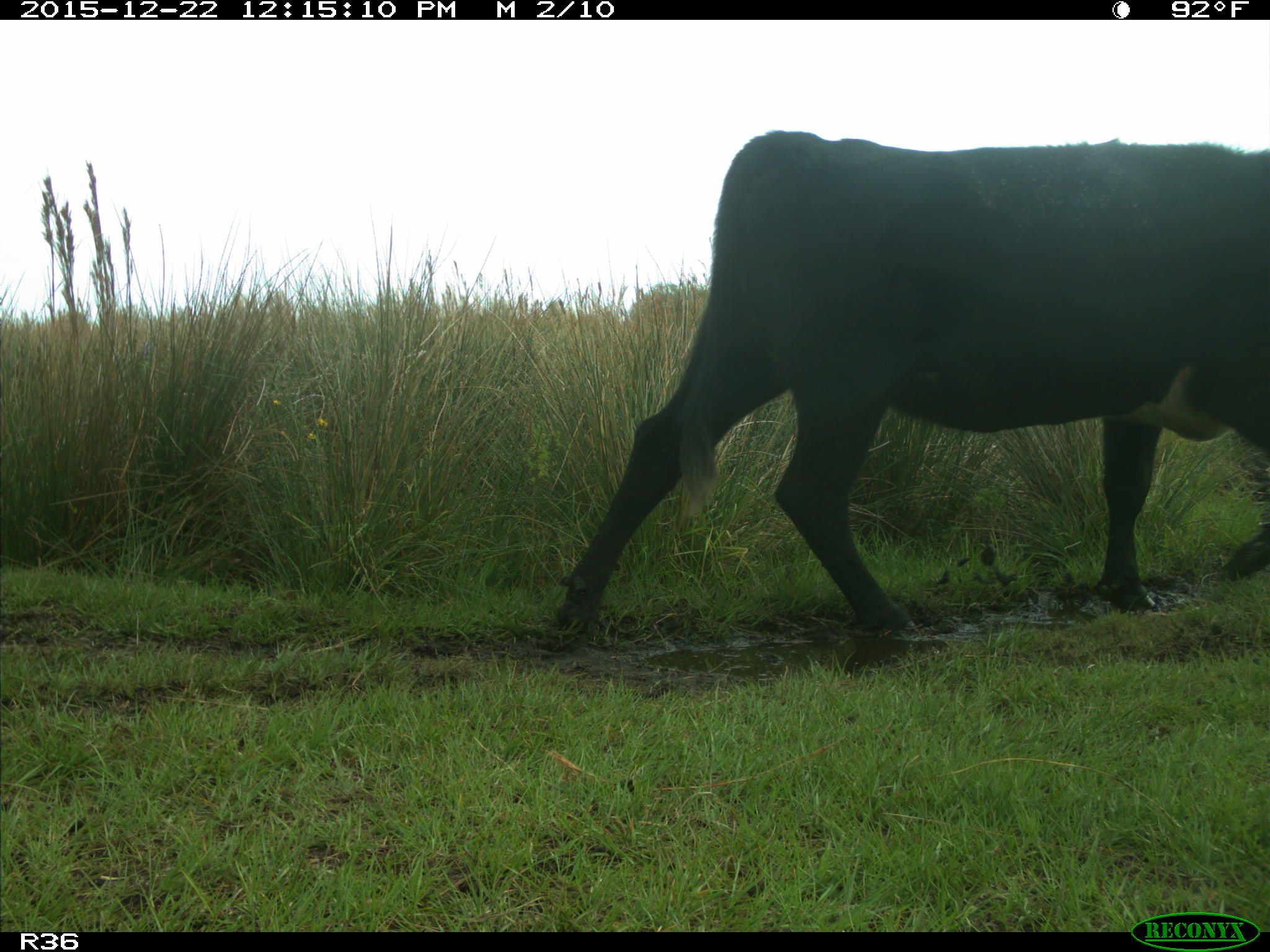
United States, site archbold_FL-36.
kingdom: Animalia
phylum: Chordata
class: Mammalia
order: Artiodactyla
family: Bovidae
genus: Bos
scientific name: Bos taurus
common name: domestic cow